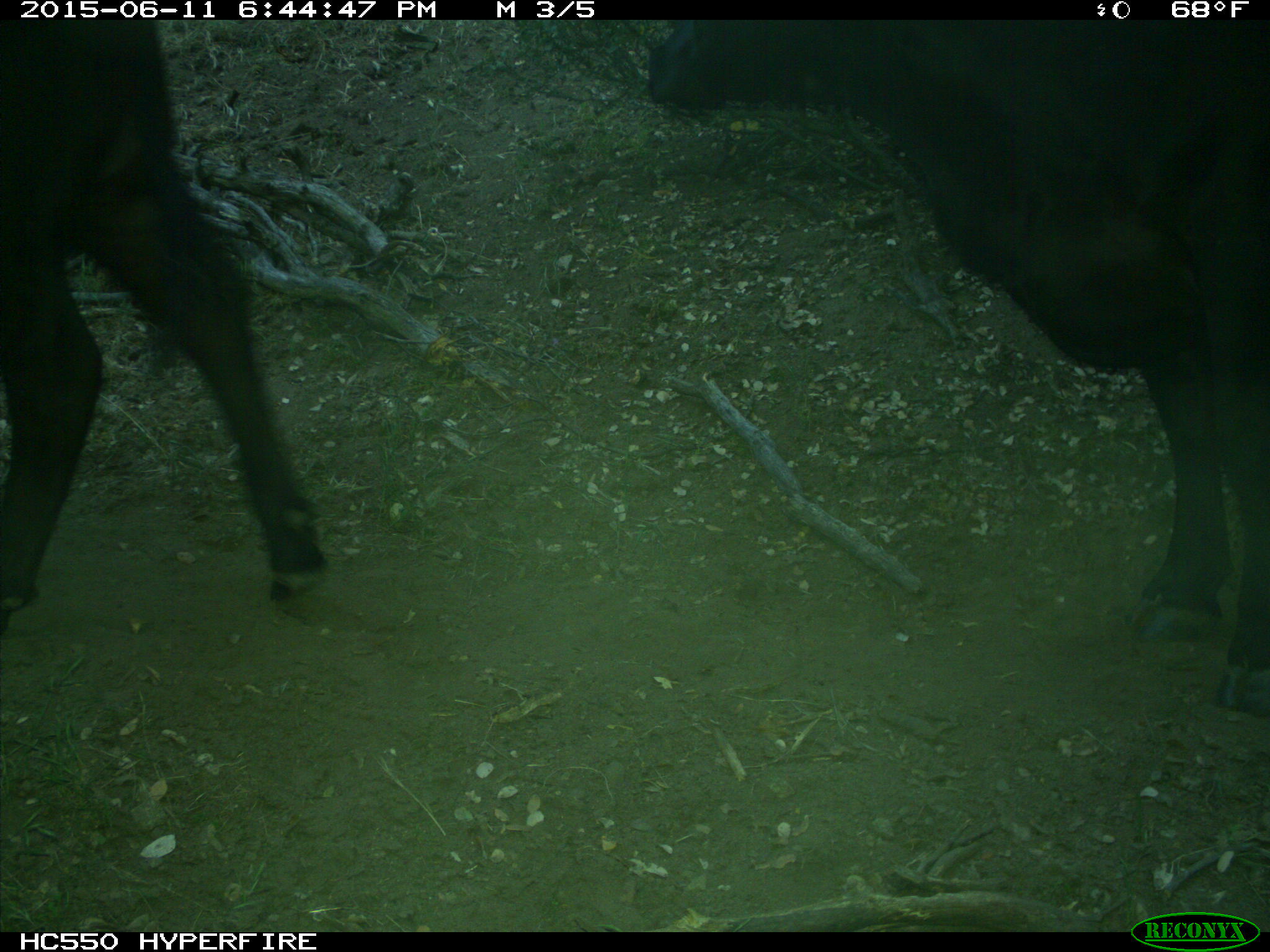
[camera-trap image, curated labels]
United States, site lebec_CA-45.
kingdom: Animalia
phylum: Chordata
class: Mammalia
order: Artiodactyla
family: Bovidae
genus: Bos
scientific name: Bos taurus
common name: domestic cow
Bos taurus (domestic cow).